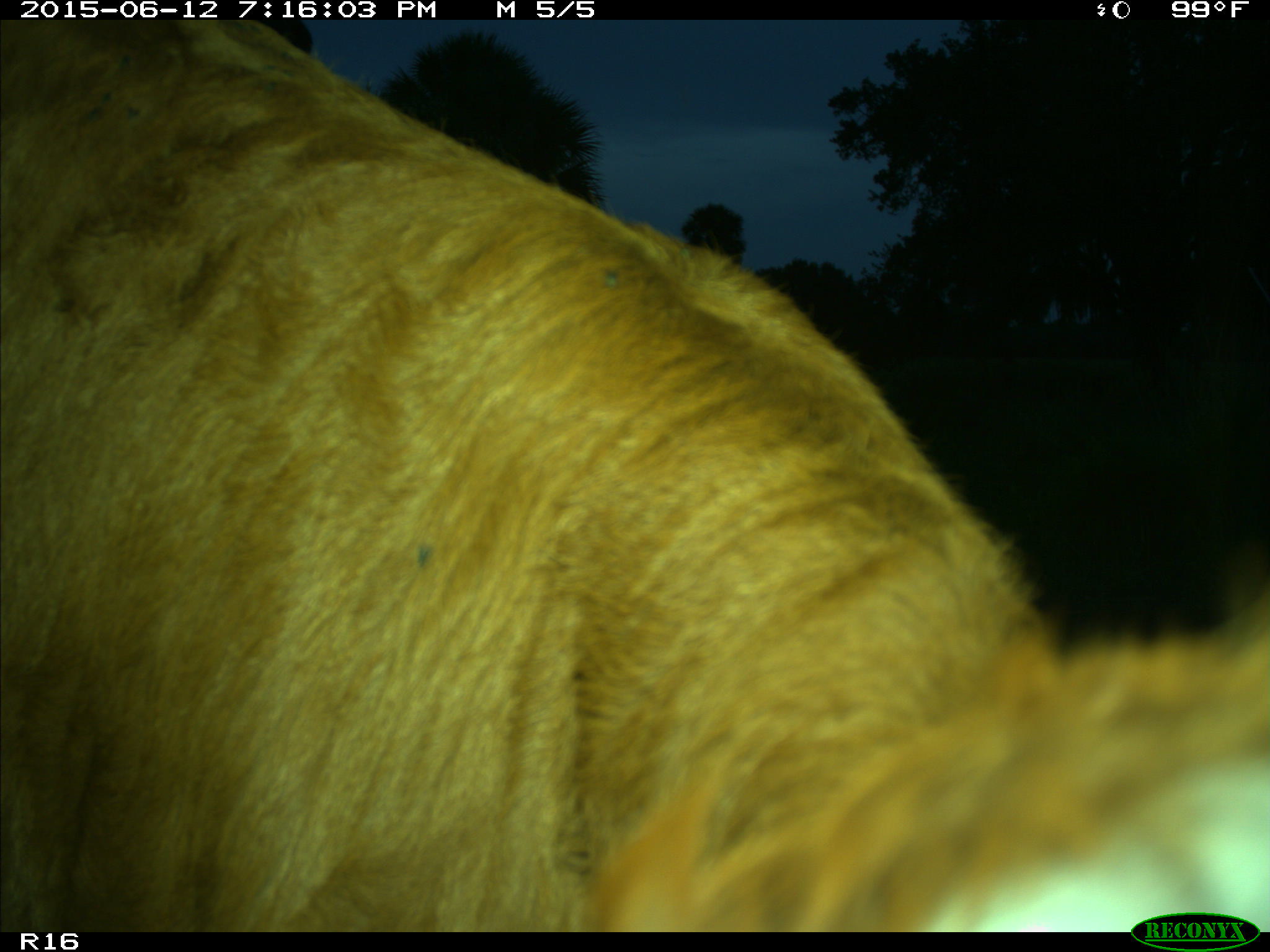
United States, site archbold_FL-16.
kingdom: Animalia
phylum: Chordata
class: Mammalia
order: Artiodactyla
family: Bovidae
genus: Bos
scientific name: Bos taurus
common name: domestic cow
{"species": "Bos taurus (domestic cow)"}